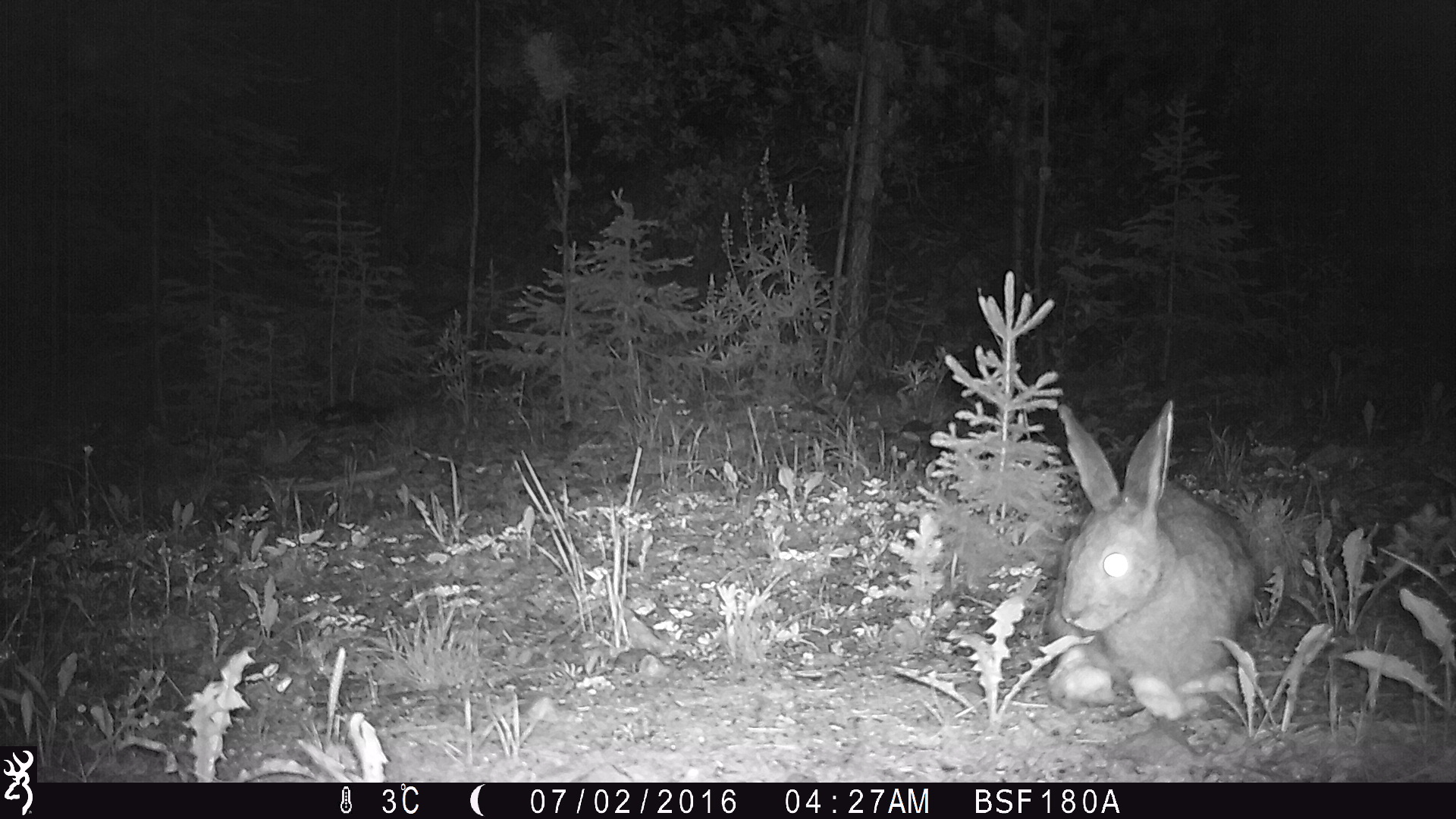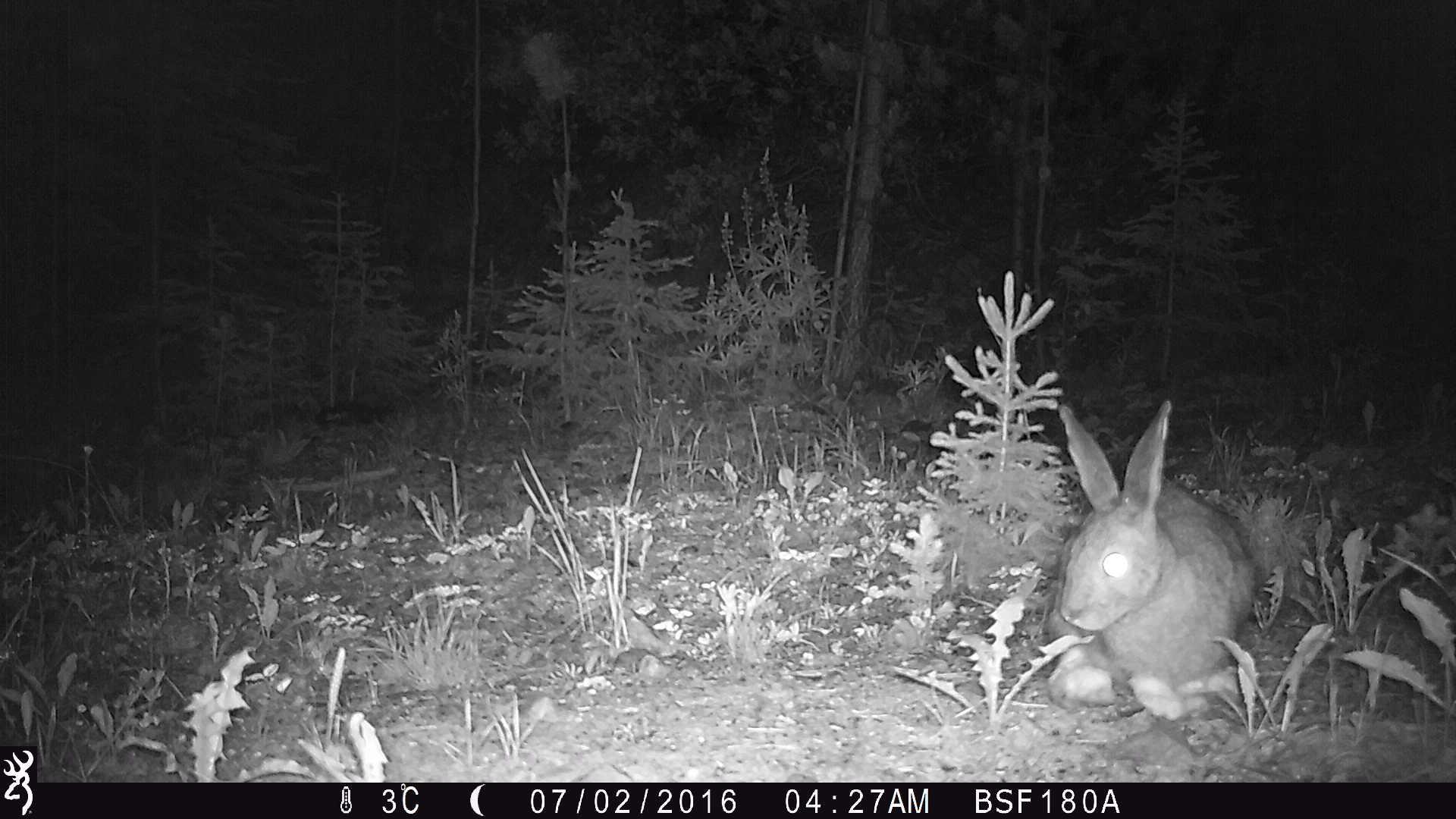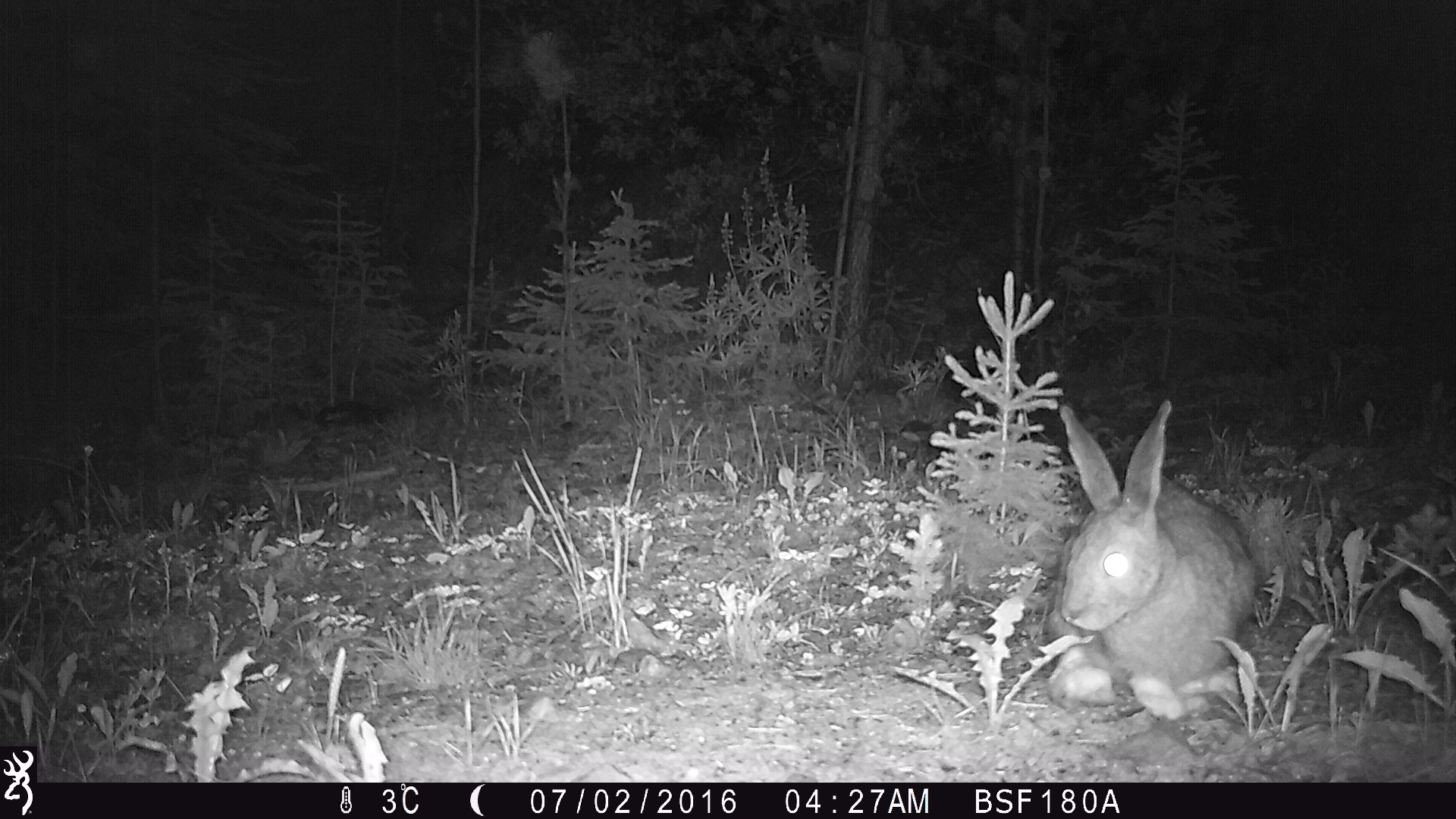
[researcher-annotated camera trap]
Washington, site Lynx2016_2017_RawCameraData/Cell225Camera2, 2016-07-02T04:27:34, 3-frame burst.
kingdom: Animalia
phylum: Chordata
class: Mammalia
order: Lagomorpha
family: Leporidae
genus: Lepus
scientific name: Lepus americanus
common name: snowshoe hare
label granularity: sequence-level